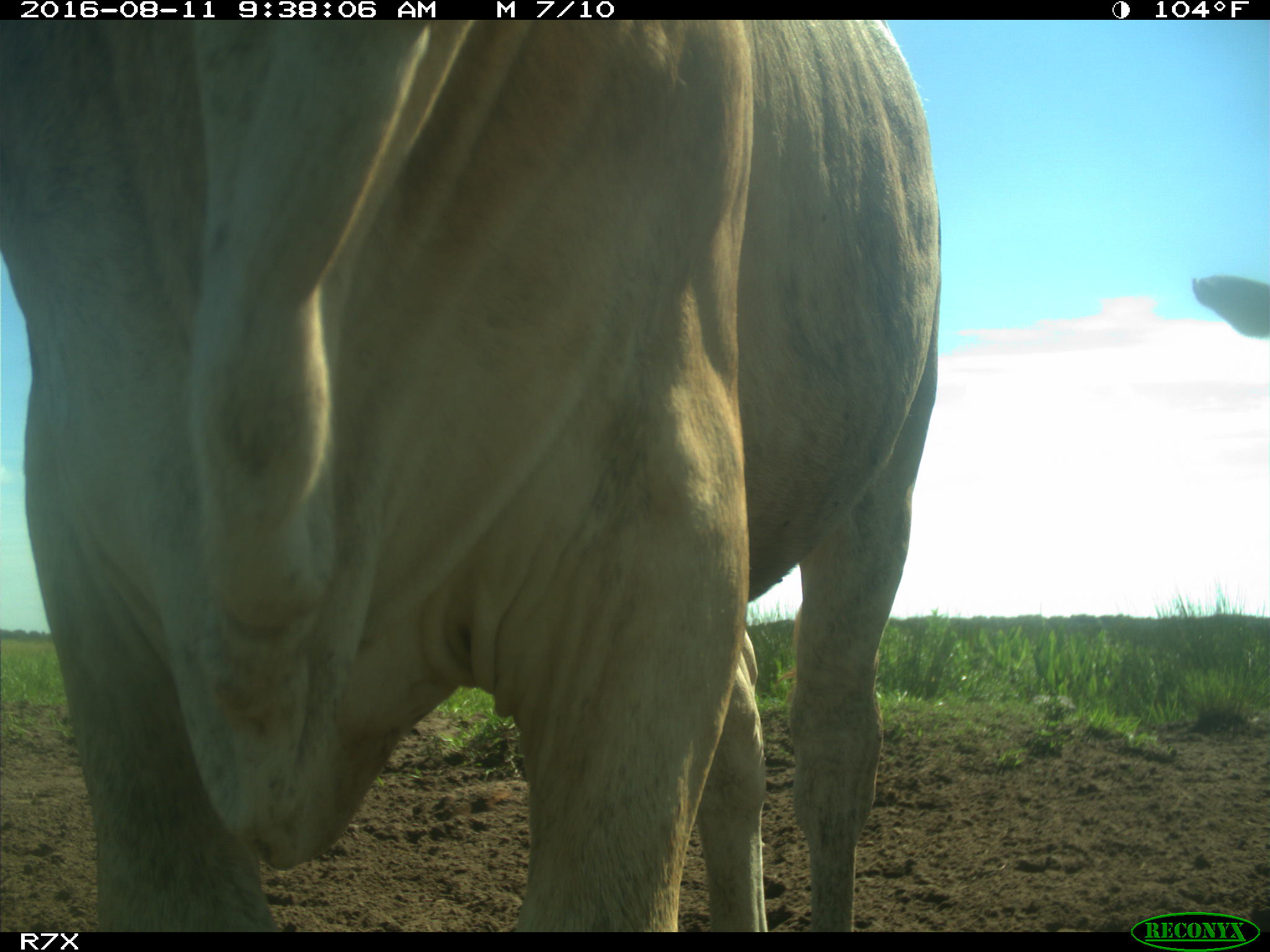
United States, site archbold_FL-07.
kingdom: Animalia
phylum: Chordata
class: Mammalia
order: Artiodactyla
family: Bovidae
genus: Bos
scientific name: Bos taurus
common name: domestic cow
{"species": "Bos taurus (domestic cow)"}